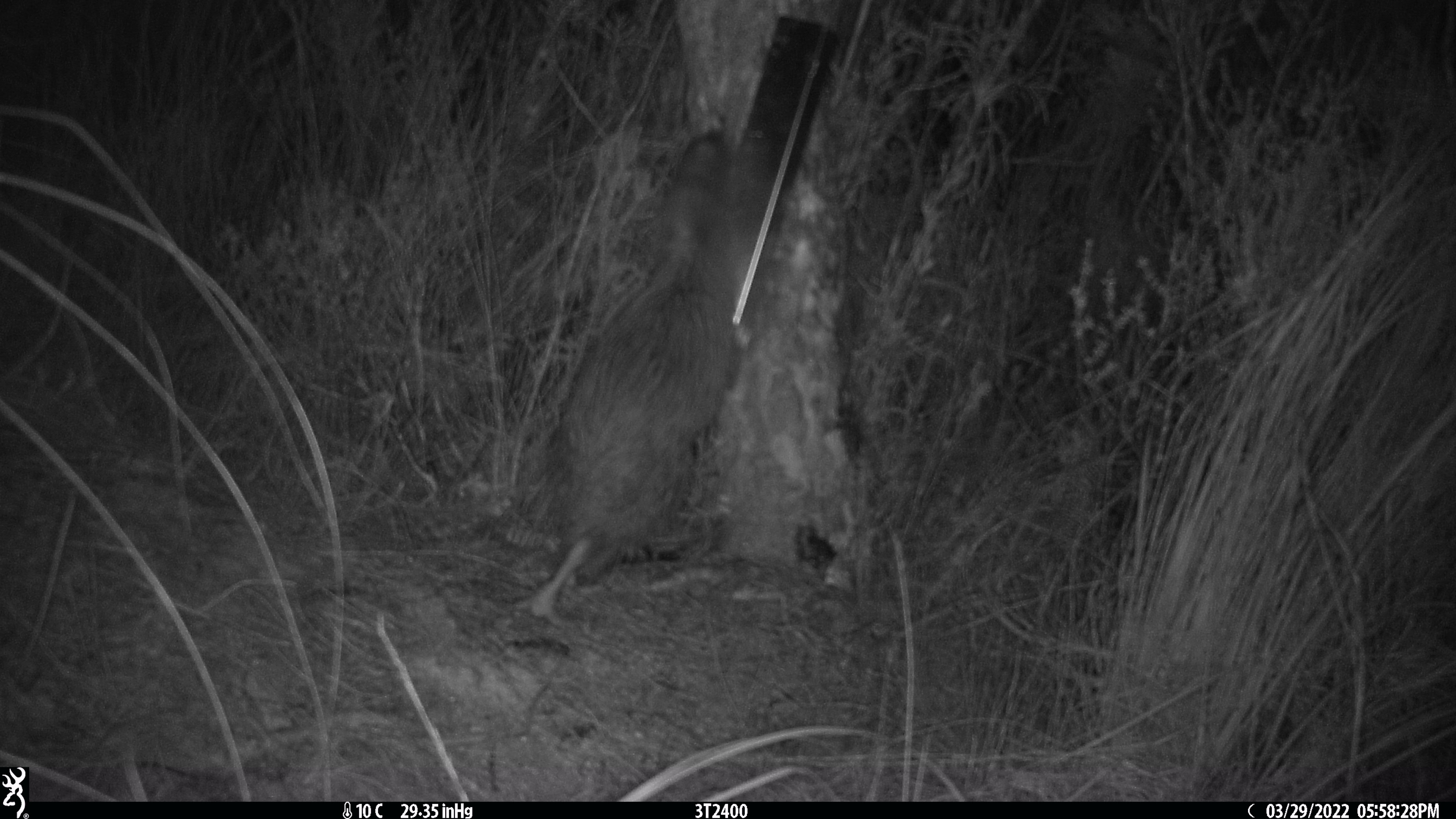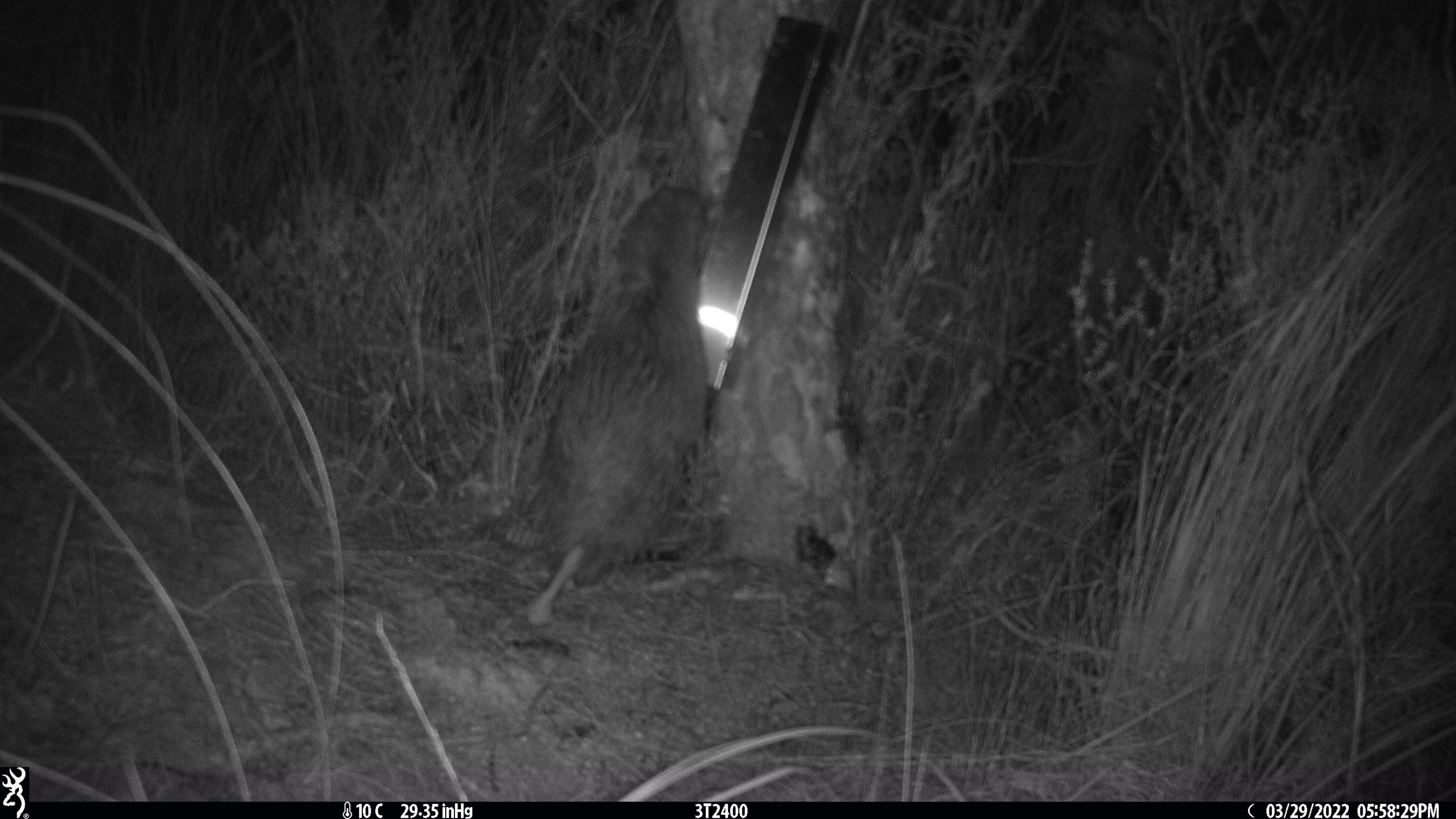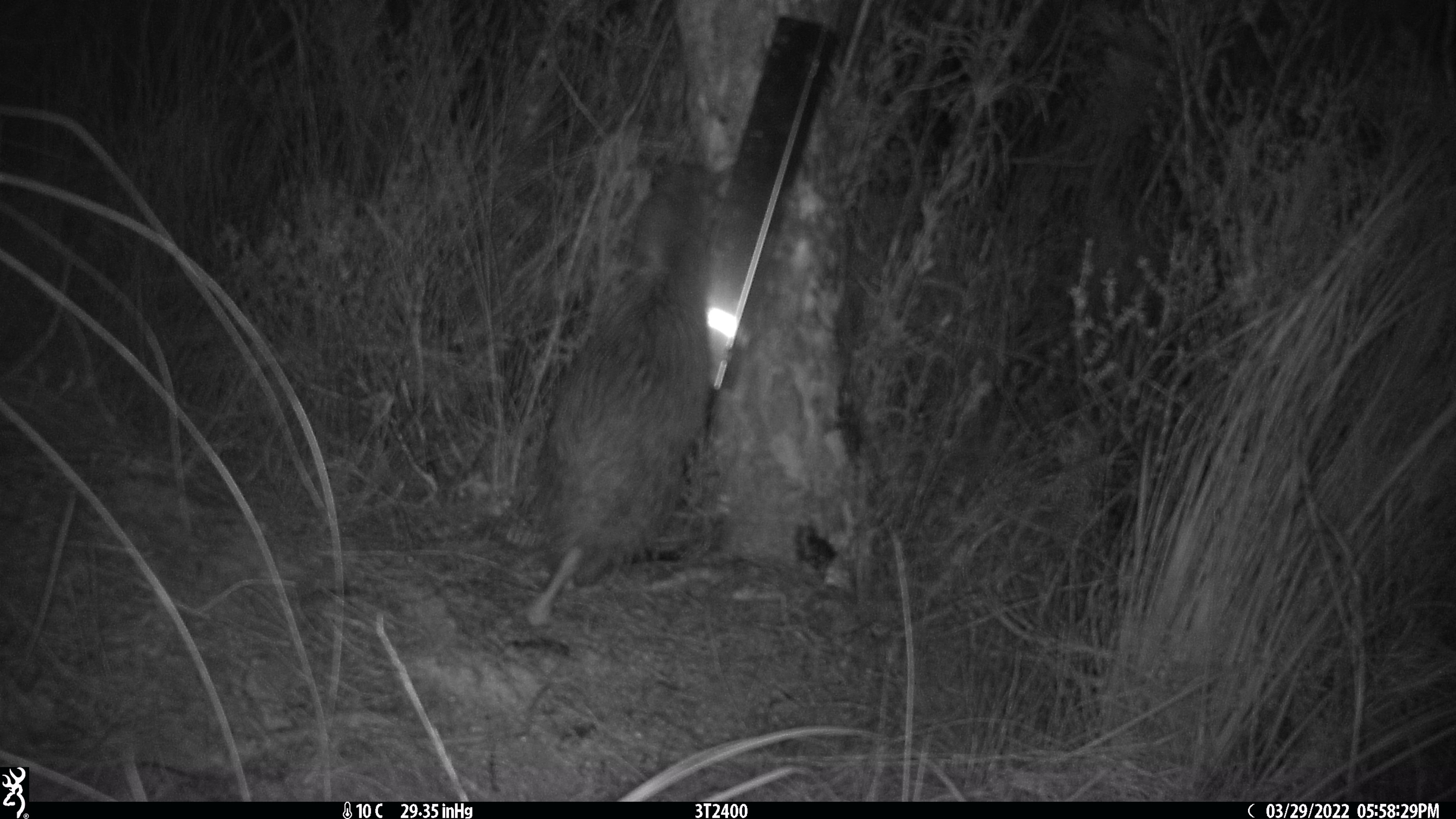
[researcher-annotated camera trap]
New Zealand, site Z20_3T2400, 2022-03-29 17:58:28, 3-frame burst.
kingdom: Animalia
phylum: Chordata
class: Aves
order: Apterygiformes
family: Apterygidae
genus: Apteryx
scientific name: Apteryx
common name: kiwi